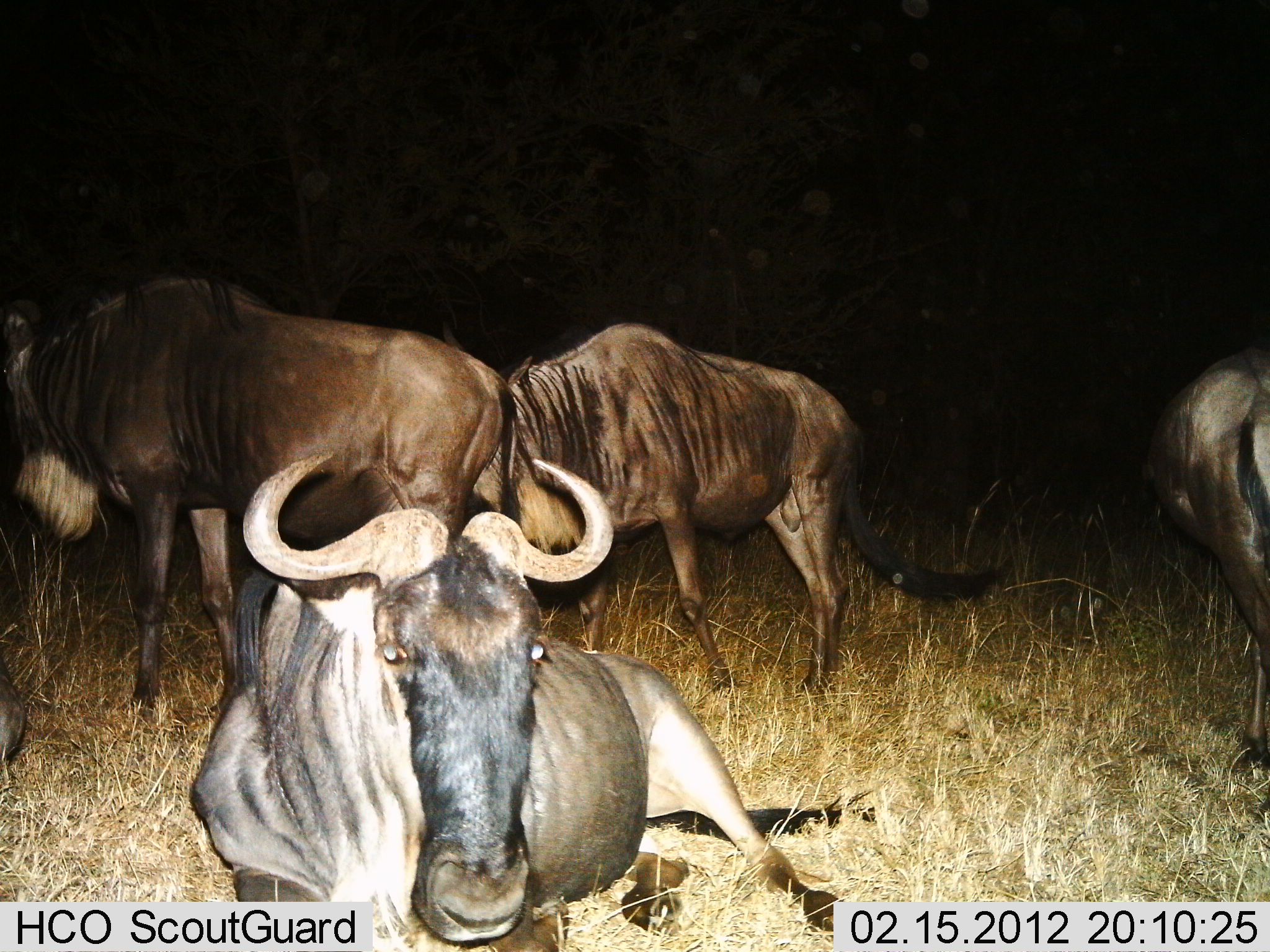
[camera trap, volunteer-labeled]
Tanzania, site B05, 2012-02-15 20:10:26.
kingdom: Animalia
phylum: Chordata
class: Mammalia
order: Artiodactyla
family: Bovidae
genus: Connochaetes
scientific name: Connochaetes taurinus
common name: blue wildebeest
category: wildebeest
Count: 5.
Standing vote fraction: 89%.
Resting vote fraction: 100%.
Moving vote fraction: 0%.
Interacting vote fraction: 0%.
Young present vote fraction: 0%.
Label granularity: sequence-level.